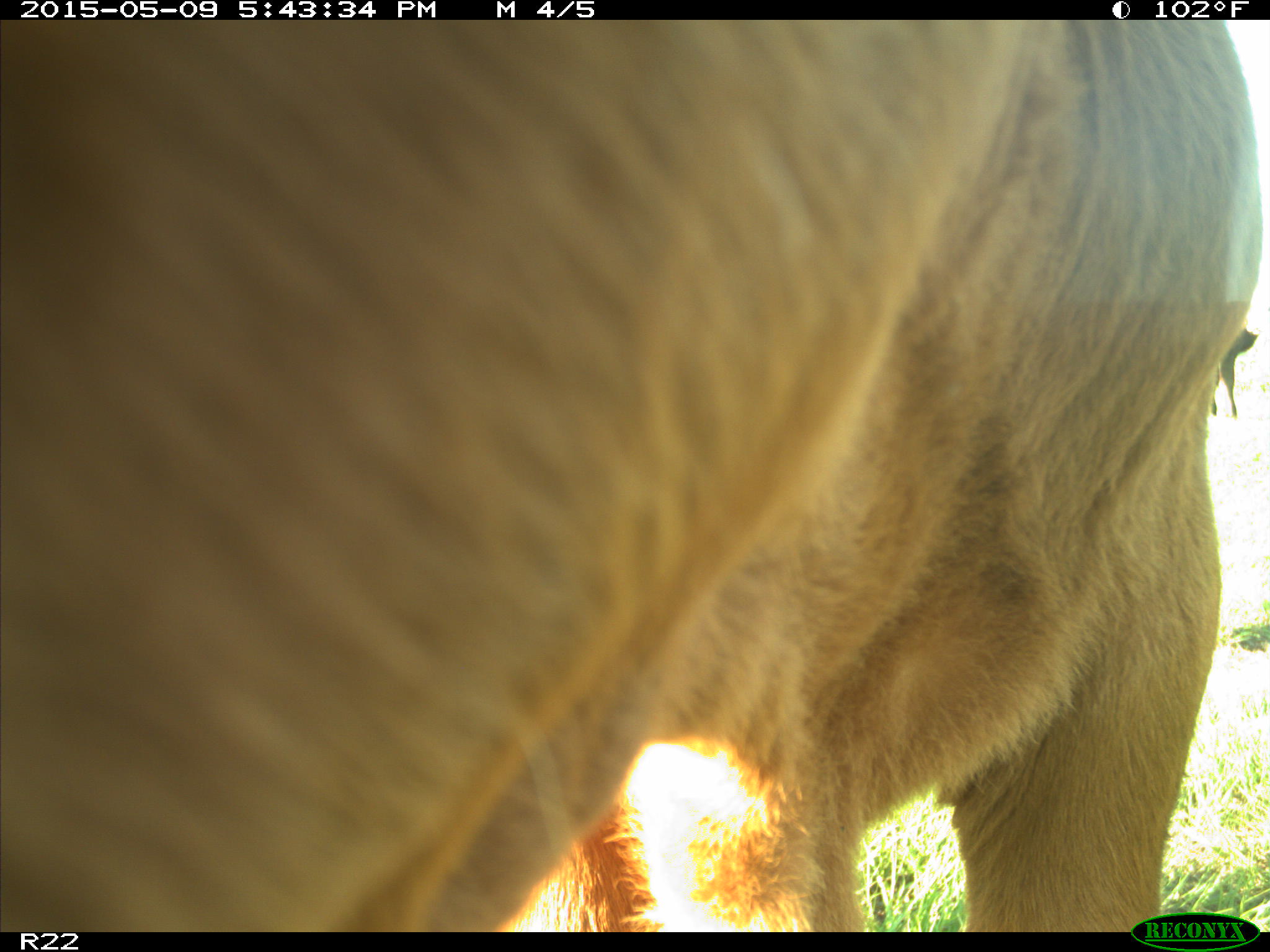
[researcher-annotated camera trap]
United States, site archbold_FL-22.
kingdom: Animalia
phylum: Chordata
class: Mammalia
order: Artiodactyla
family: Bovidae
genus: Bos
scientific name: Bos taurus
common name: domestic cow